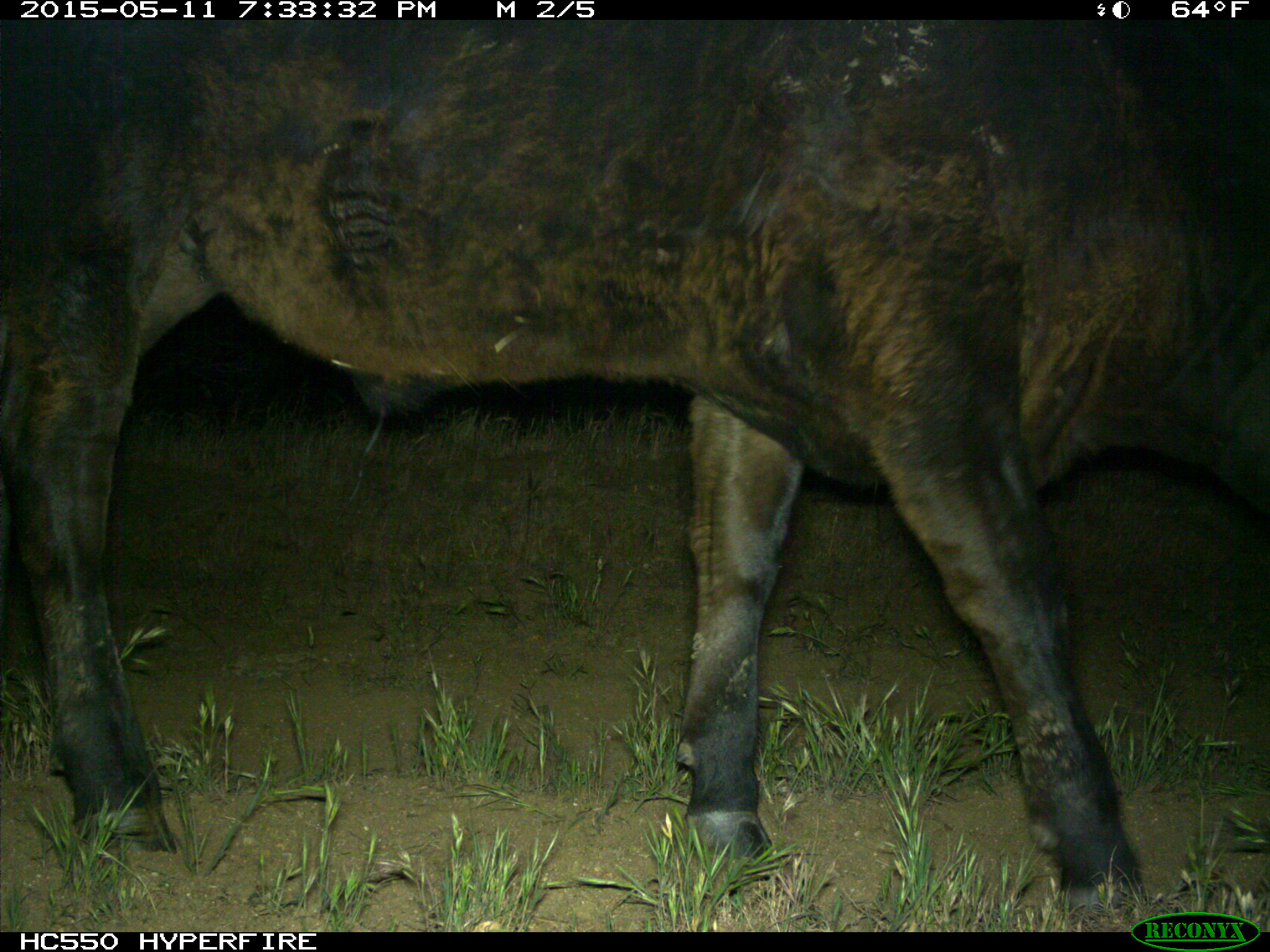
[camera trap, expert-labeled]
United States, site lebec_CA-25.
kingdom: Animalia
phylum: Chordata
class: Mammalia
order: Artiodactyla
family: Bovidae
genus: Bos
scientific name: Bos taurus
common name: domestic cow